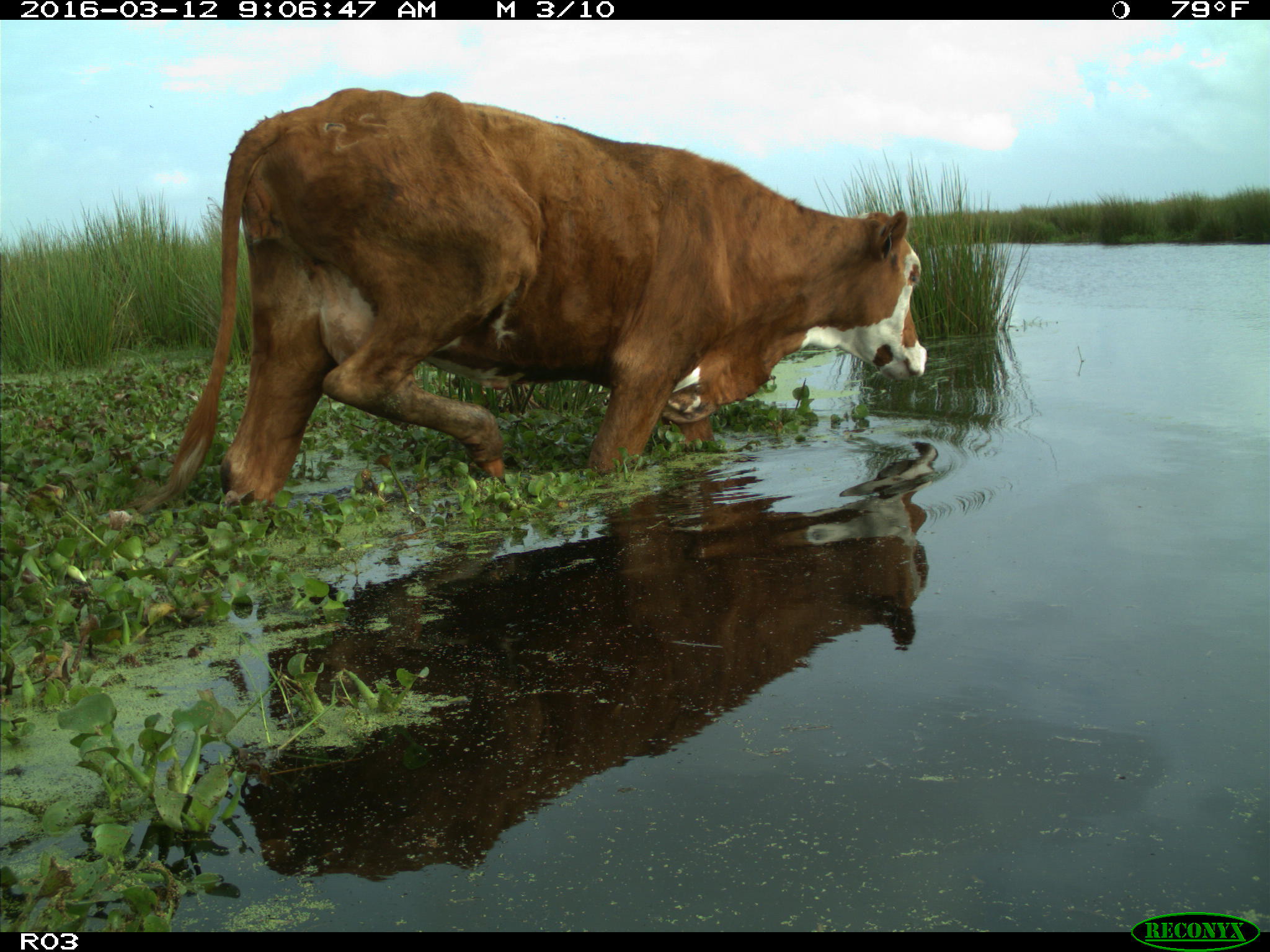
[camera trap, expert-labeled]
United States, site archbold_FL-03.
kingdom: Animalia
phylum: Chordata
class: Mammalia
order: Artiodactyla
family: Bovidae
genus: Bos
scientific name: Bos taurus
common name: domestic cow